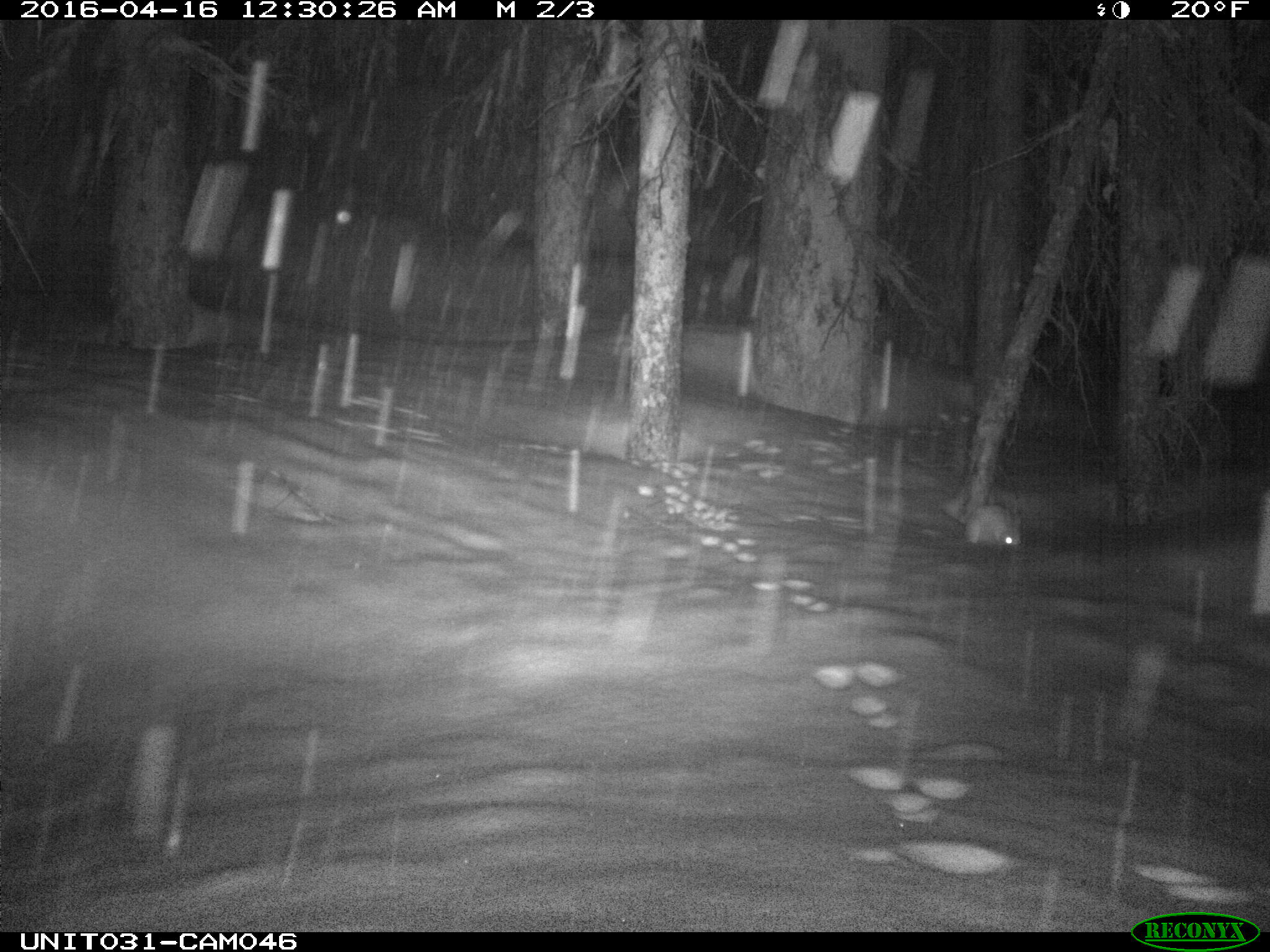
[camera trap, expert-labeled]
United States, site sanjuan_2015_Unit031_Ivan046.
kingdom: Animalia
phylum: Chordata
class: Mammalia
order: Lagomorpha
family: Leporidae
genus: Lepus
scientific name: Lepus americanus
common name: snowshoe hare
Lepus americanus (snowshoe hare).